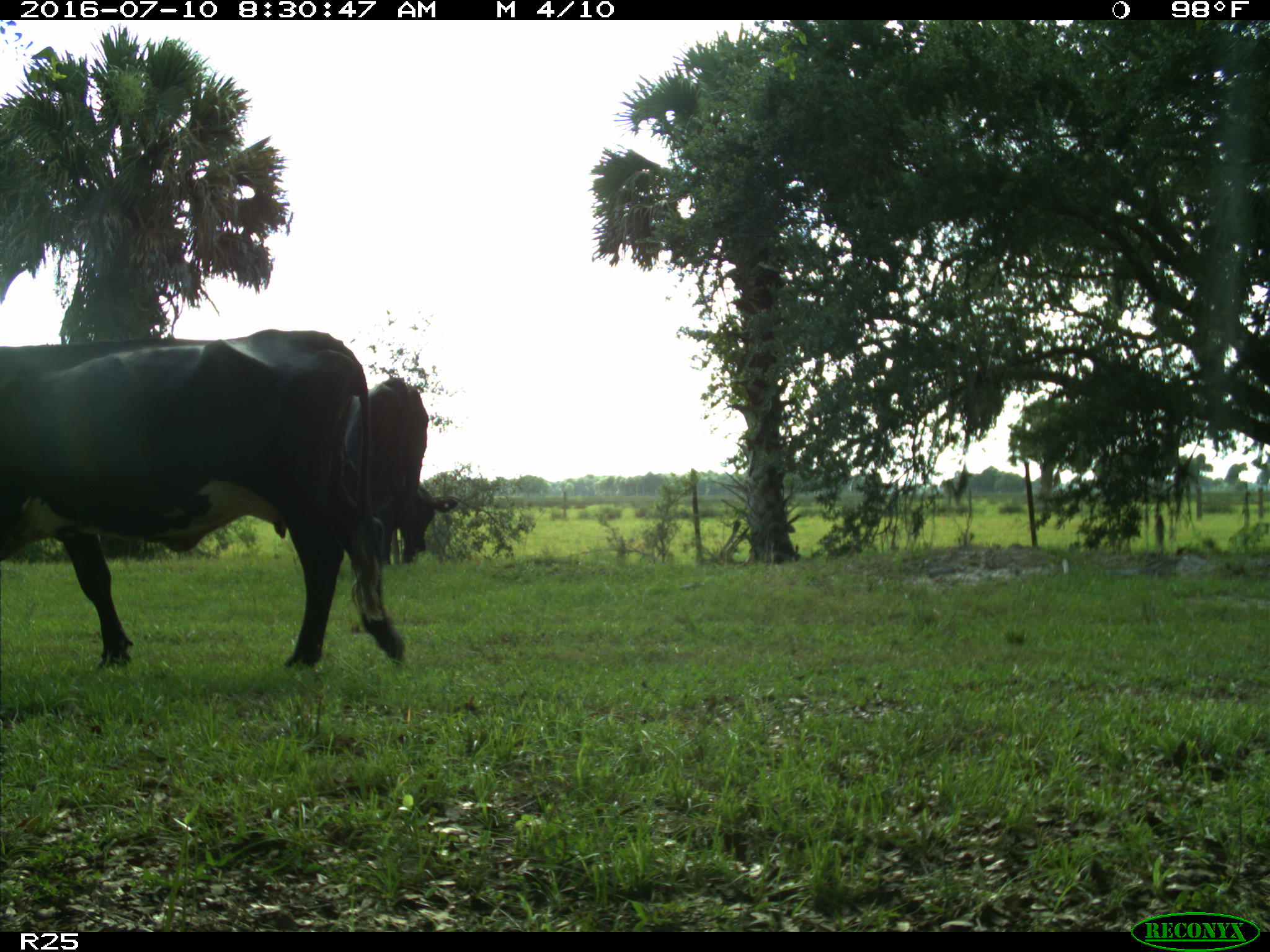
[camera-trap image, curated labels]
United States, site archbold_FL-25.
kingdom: Animalia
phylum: Chordata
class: Mammalia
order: Artiodactyla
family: Bovidae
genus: Bos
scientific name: Bos taurus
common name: domestic cow